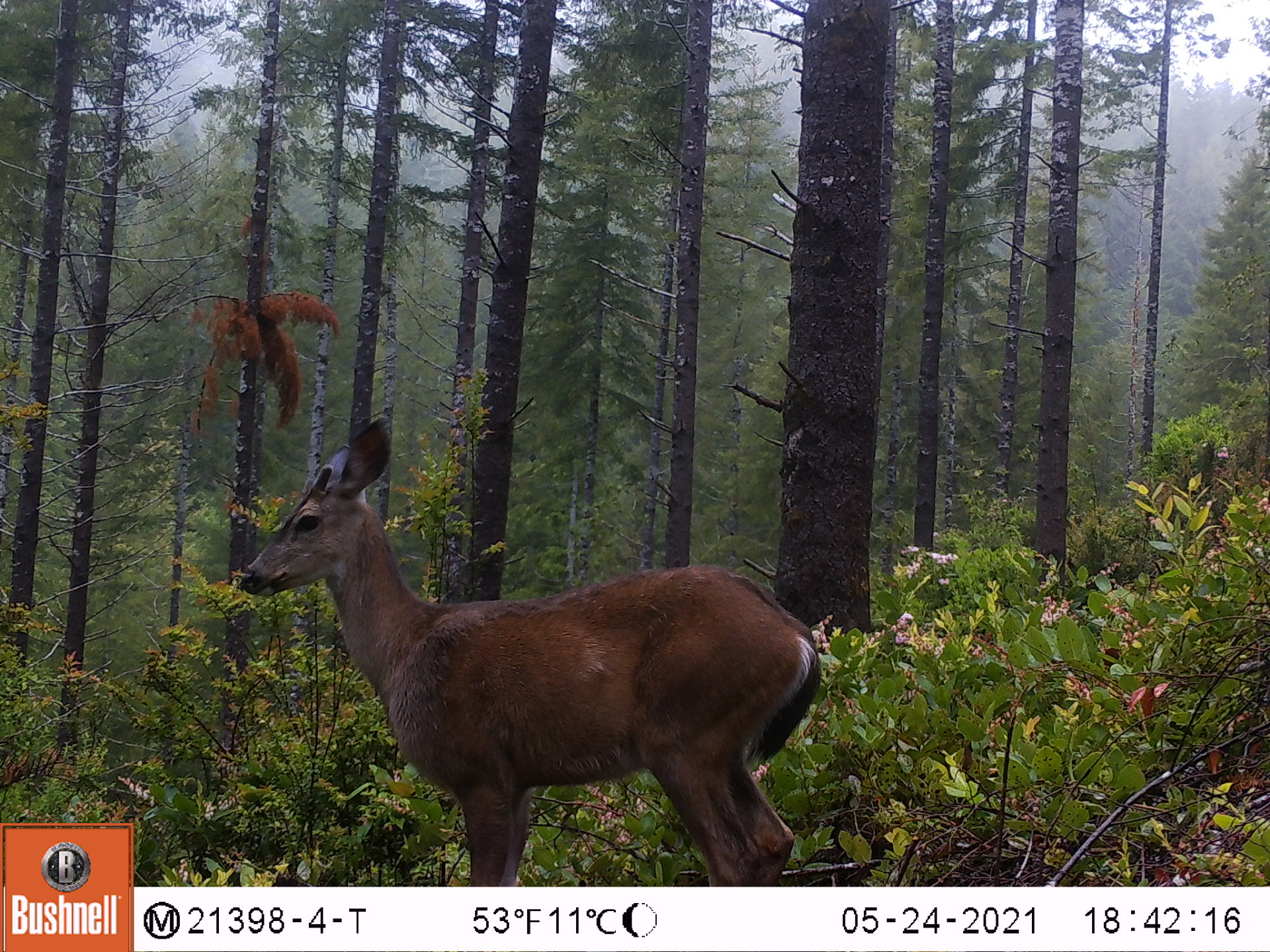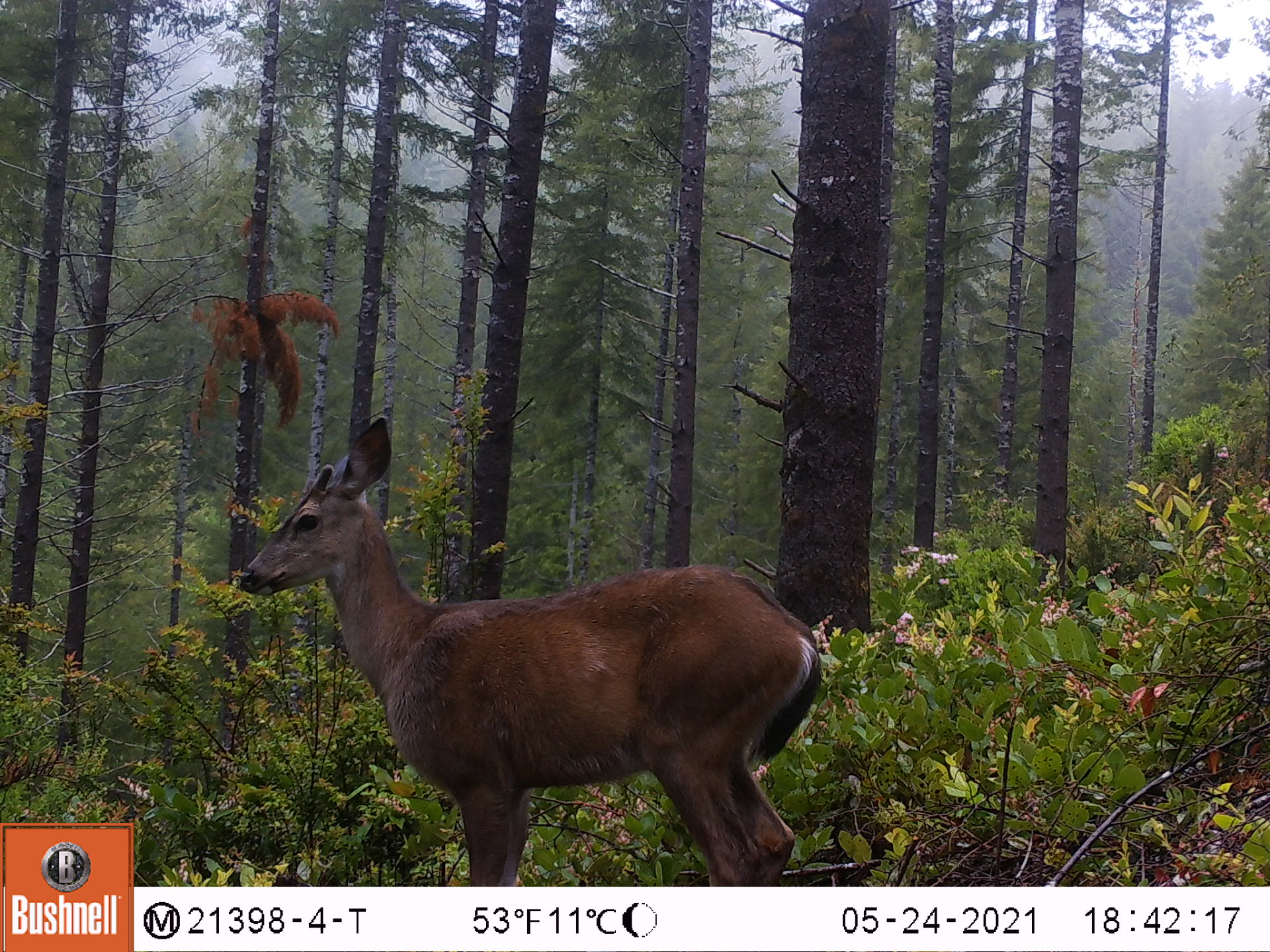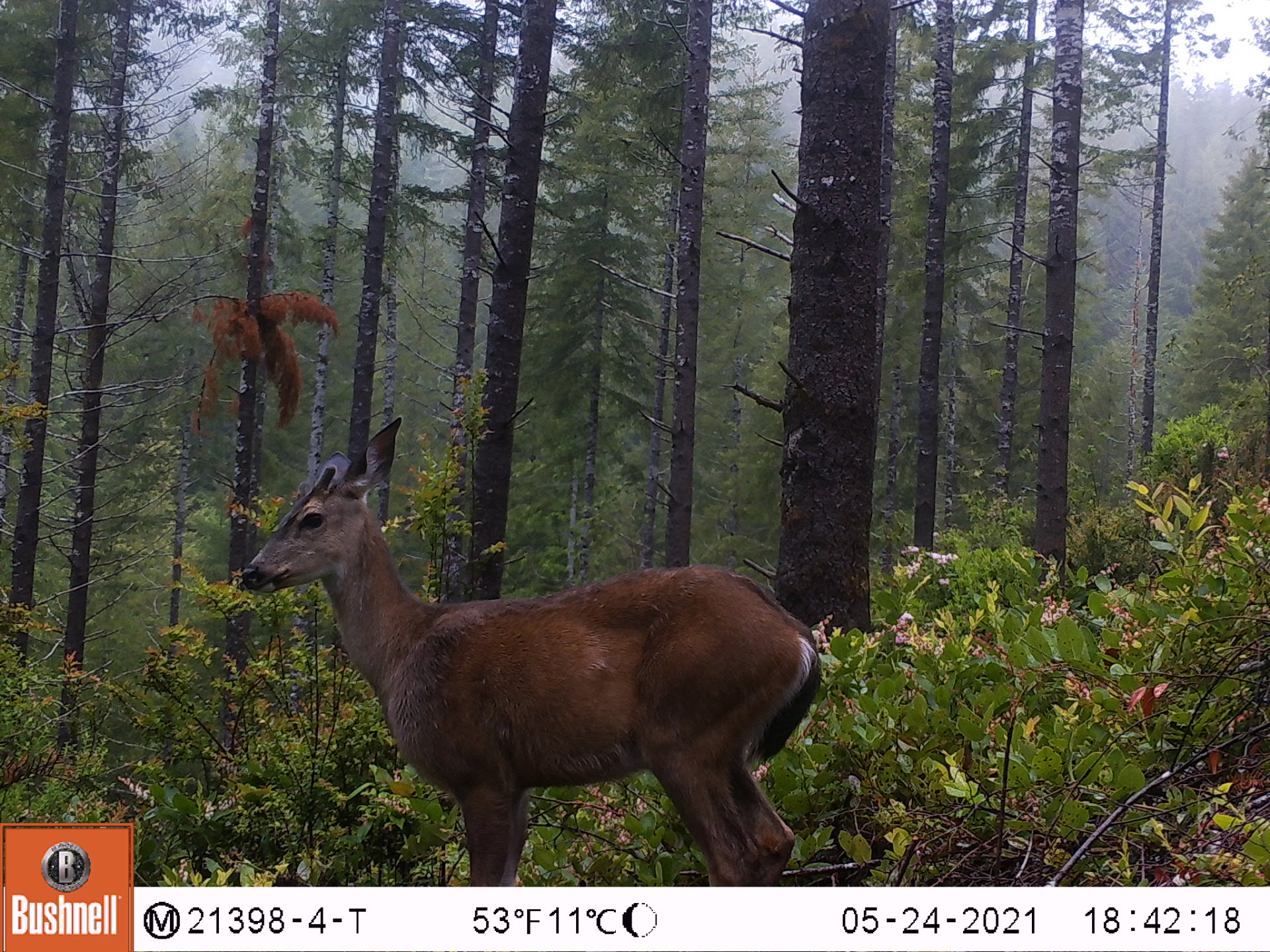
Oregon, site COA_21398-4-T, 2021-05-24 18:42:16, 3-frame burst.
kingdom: Animalia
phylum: Chordata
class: Mammalia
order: Artiodactyla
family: Cervidae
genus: Odocoileus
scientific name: Odocoileus hemionus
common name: black-tailed deer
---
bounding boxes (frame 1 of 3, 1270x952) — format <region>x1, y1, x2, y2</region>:
black-tailed deer: <region>241, 405, 828, 869</region>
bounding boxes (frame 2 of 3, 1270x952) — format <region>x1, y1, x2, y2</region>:
black-tailed deer: <region>229, 401, 832, 872</region>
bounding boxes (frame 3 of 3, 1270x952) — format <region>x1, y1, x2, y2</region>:
black-tailed deer: <region>232, 414, 828, 878</region>